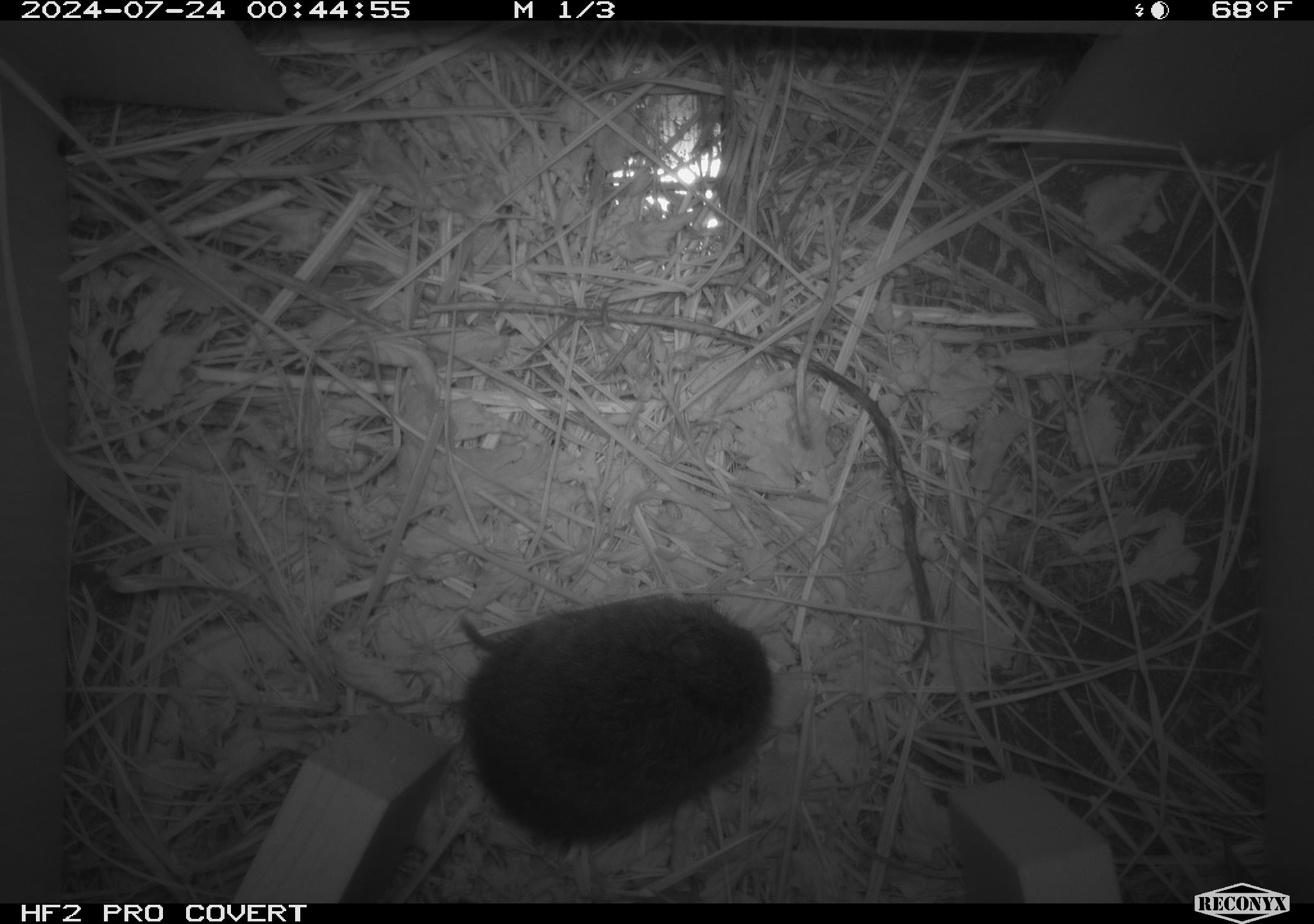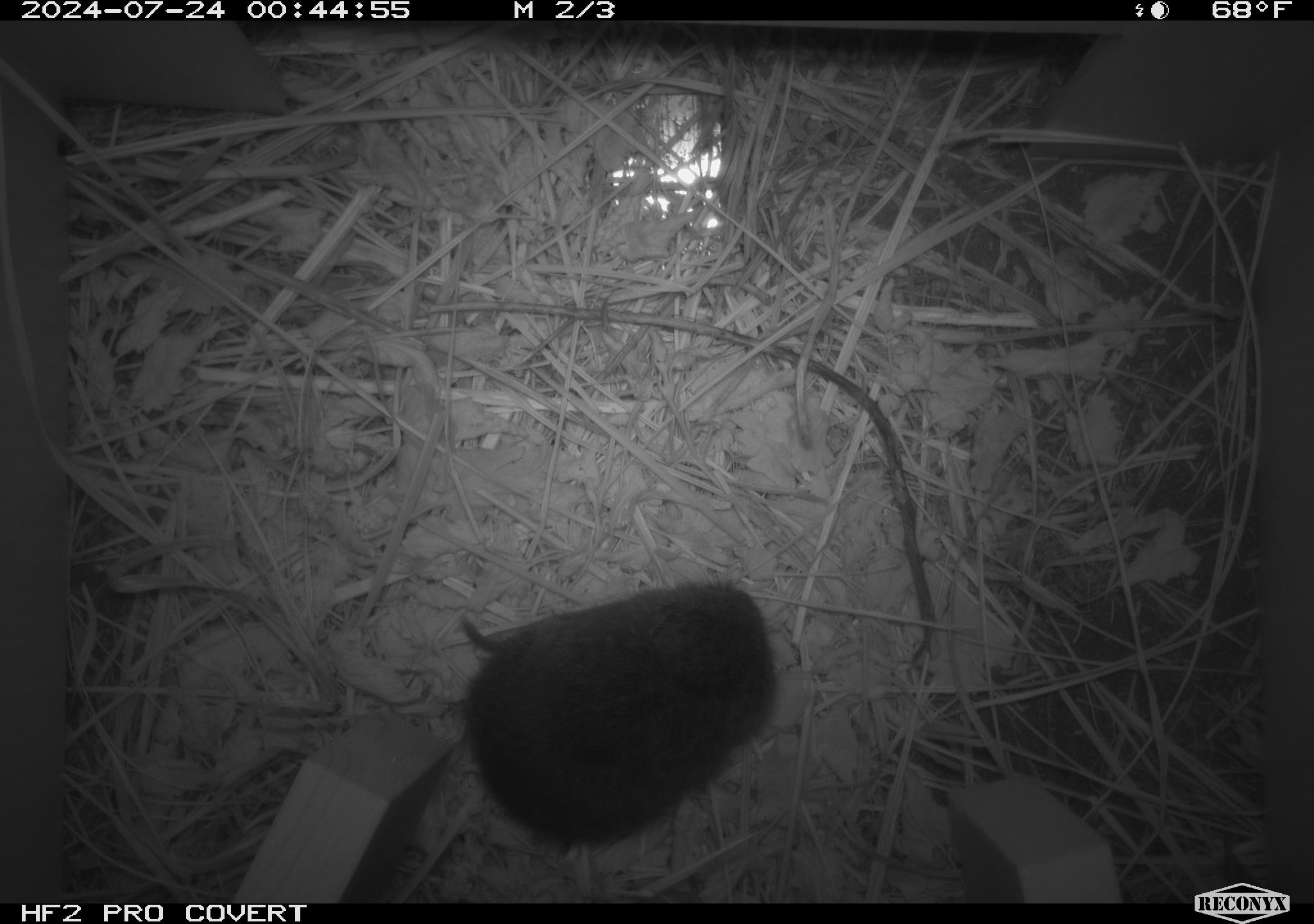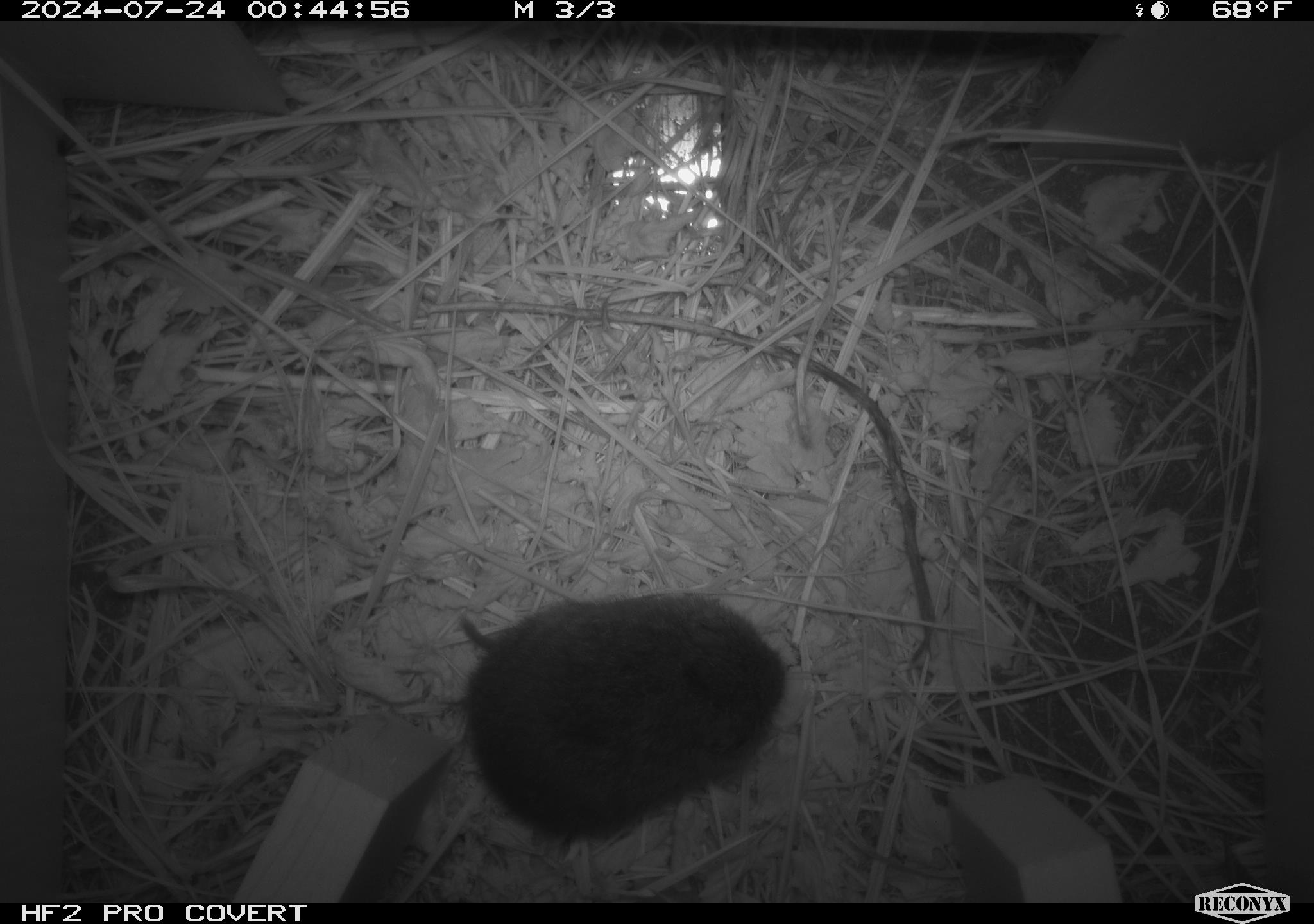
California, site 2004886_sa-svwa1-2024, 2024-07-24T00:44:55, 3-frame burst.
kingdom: Animalia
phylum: Chordata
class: Mammalia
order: Rodentia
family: Cricetidae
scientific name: Arvicolinae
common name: voles, lemmings, and muskrats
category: arvicolinae subfamily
Arvicolinae subfamily (voles, lemmings, and muskrats) (Arvicolinae).